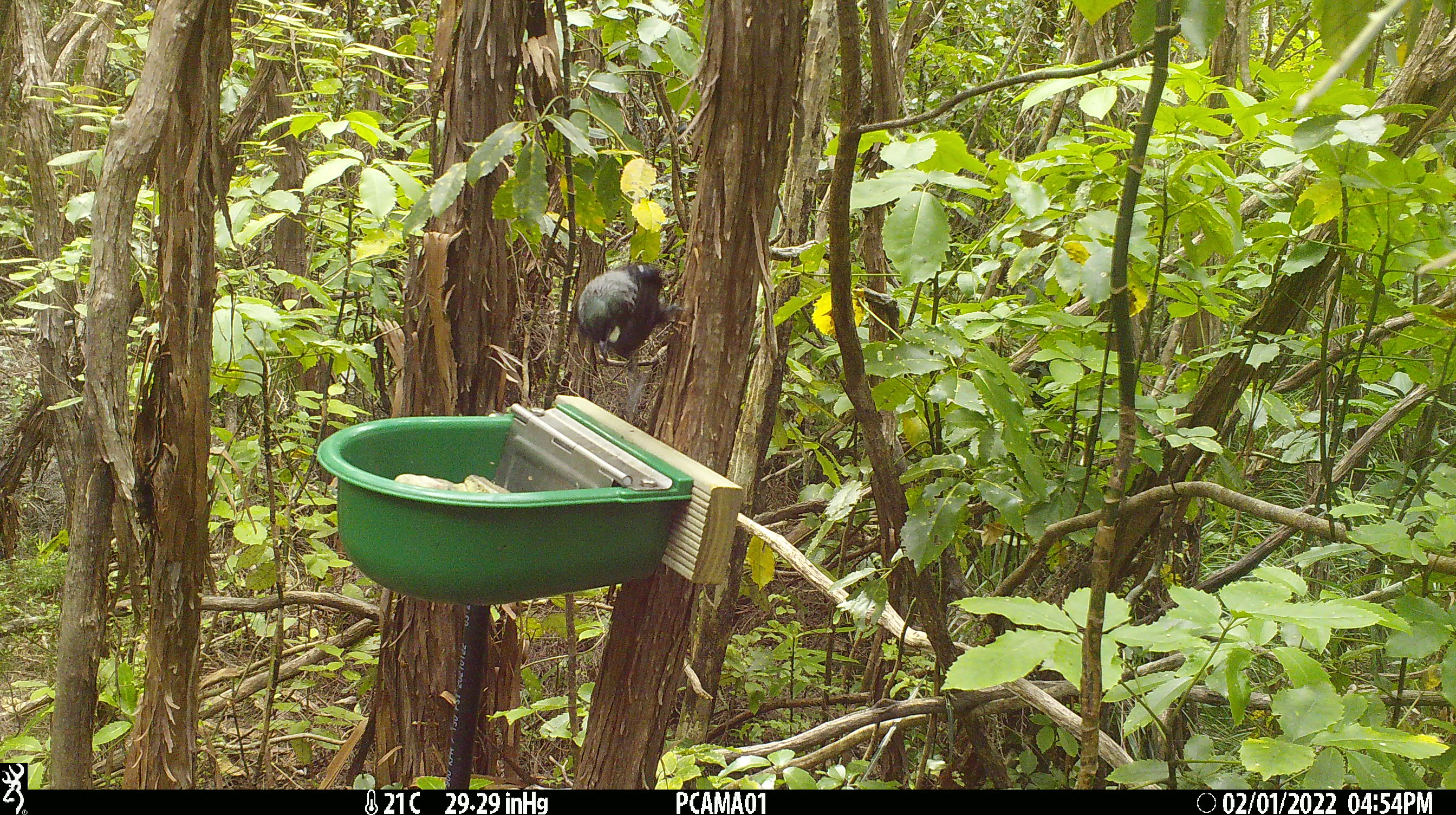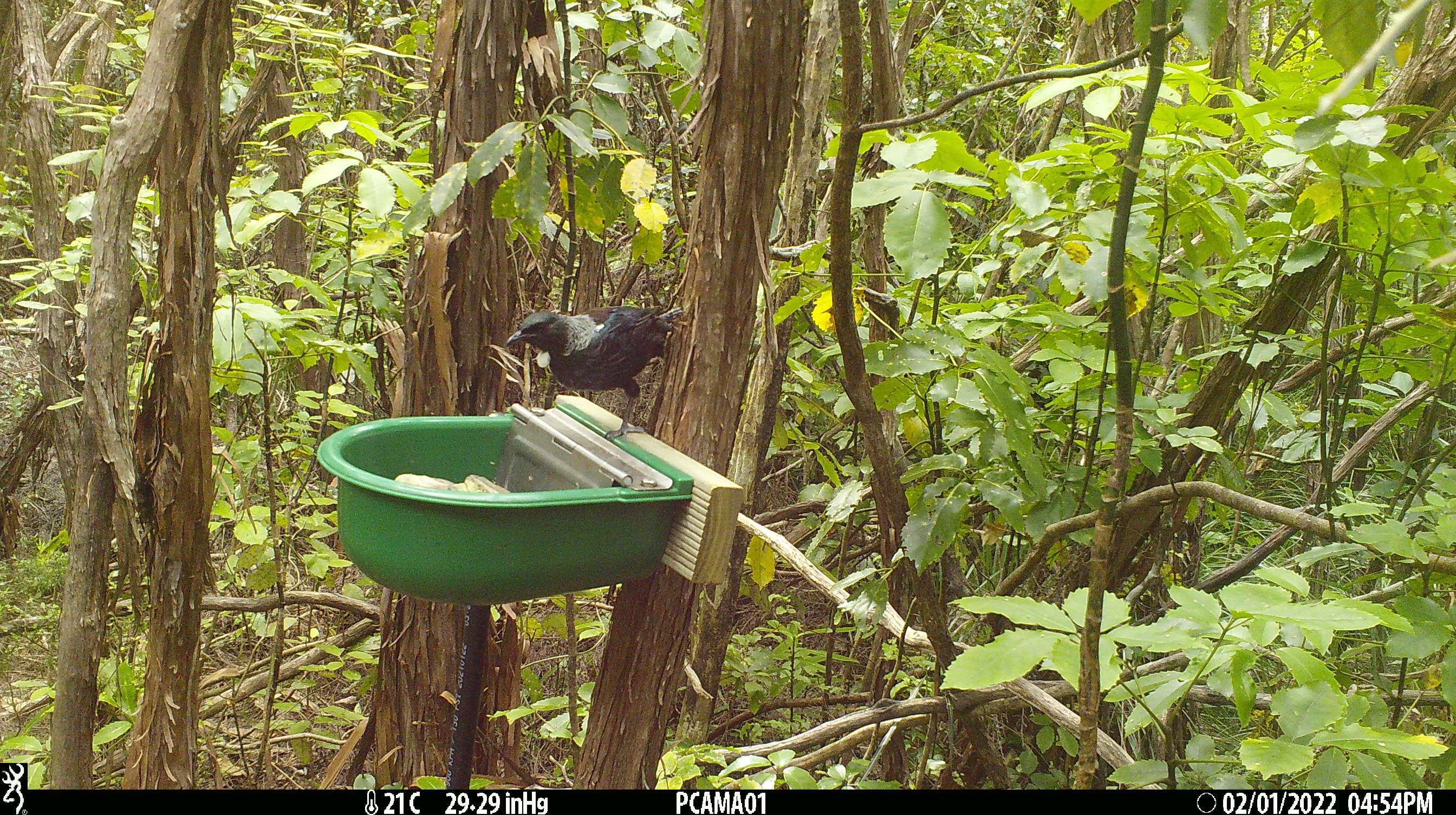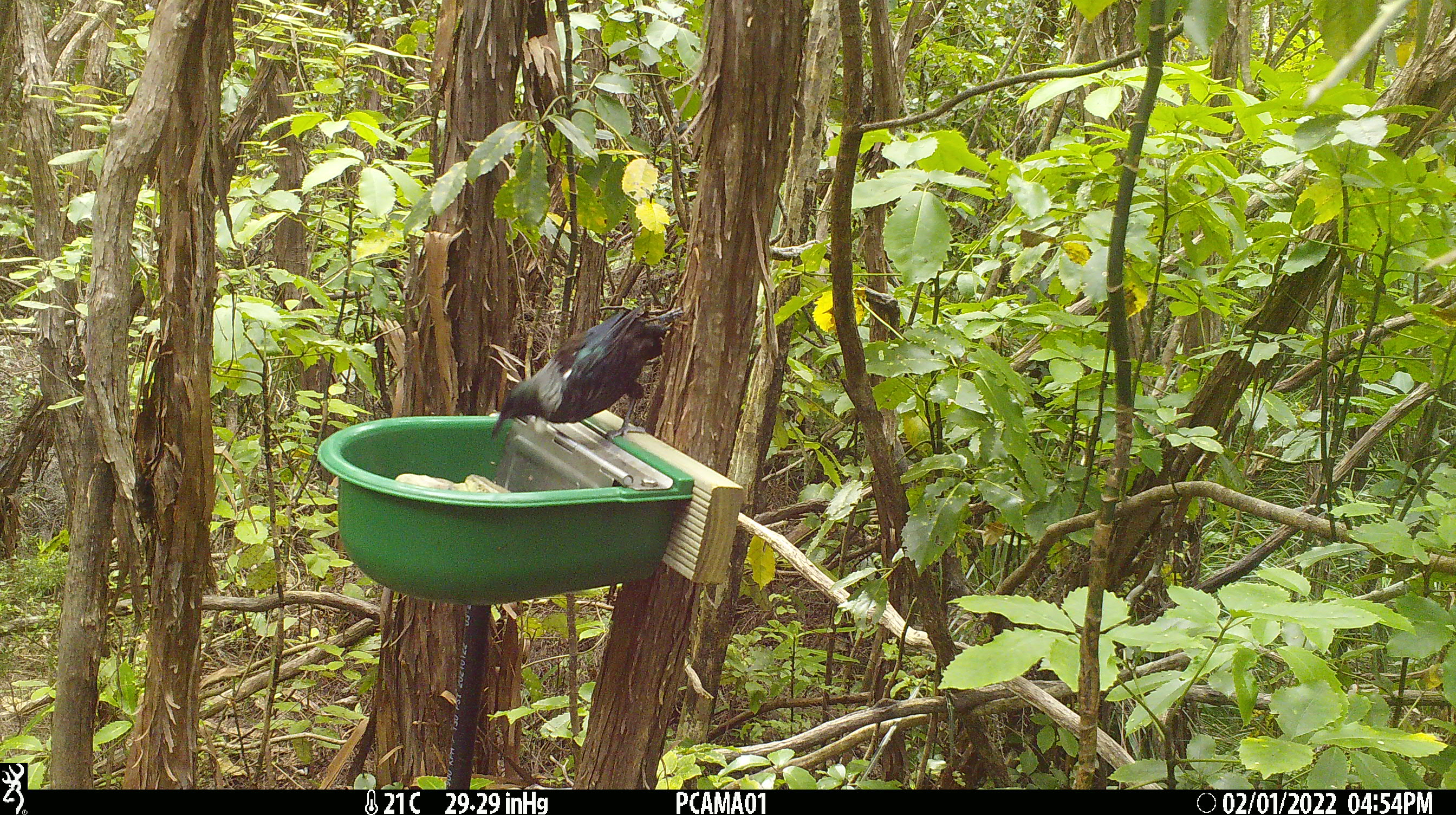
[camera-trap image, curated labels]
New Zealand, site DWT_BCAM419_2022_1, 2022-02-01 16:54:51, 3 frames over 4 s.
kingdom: Animalia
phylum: Chordata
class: Aves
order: Passeriformes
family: Meliphagidae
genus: Prosthemadera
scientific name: Prosthemadera novaeseelandiae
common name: tui